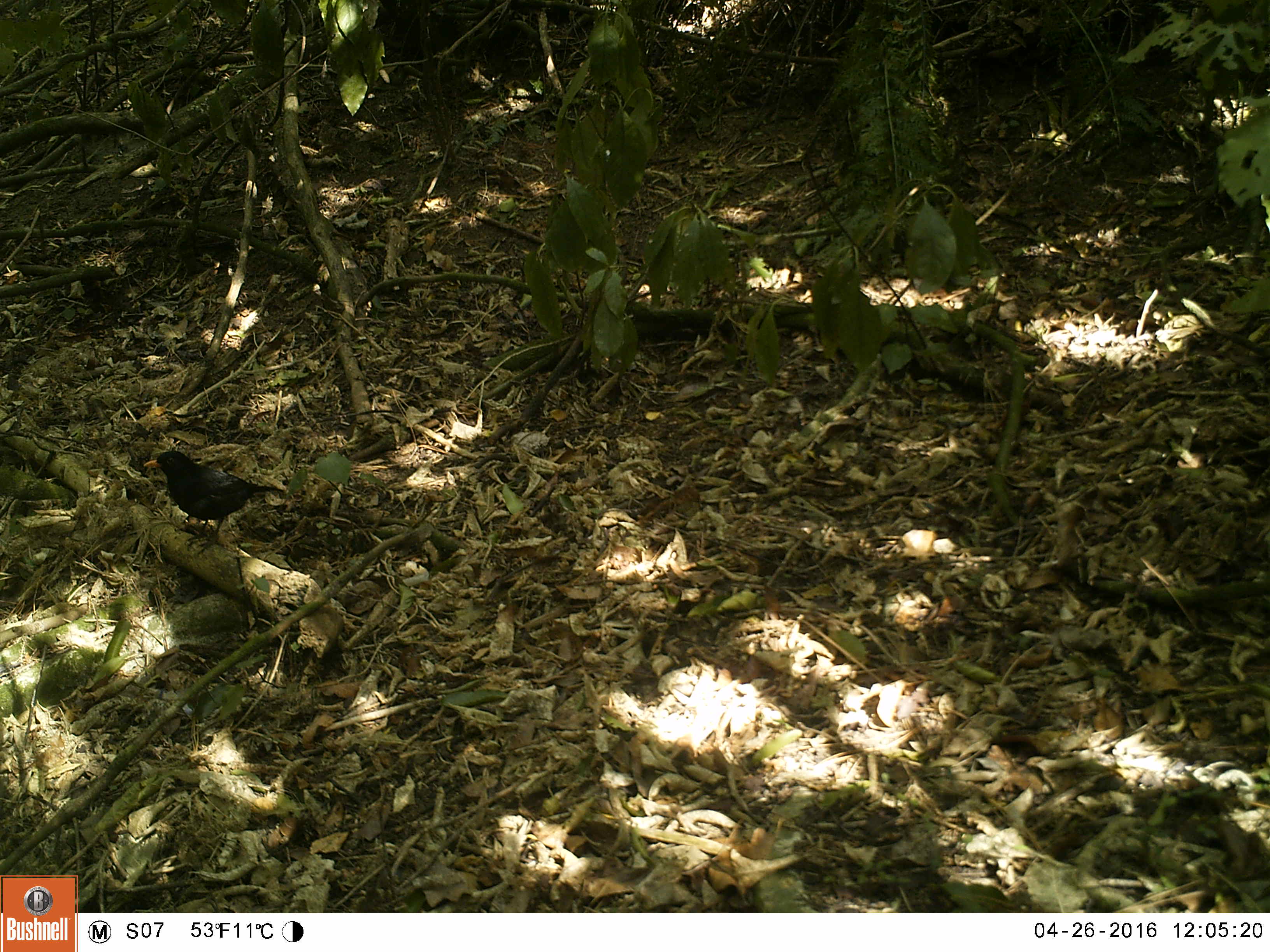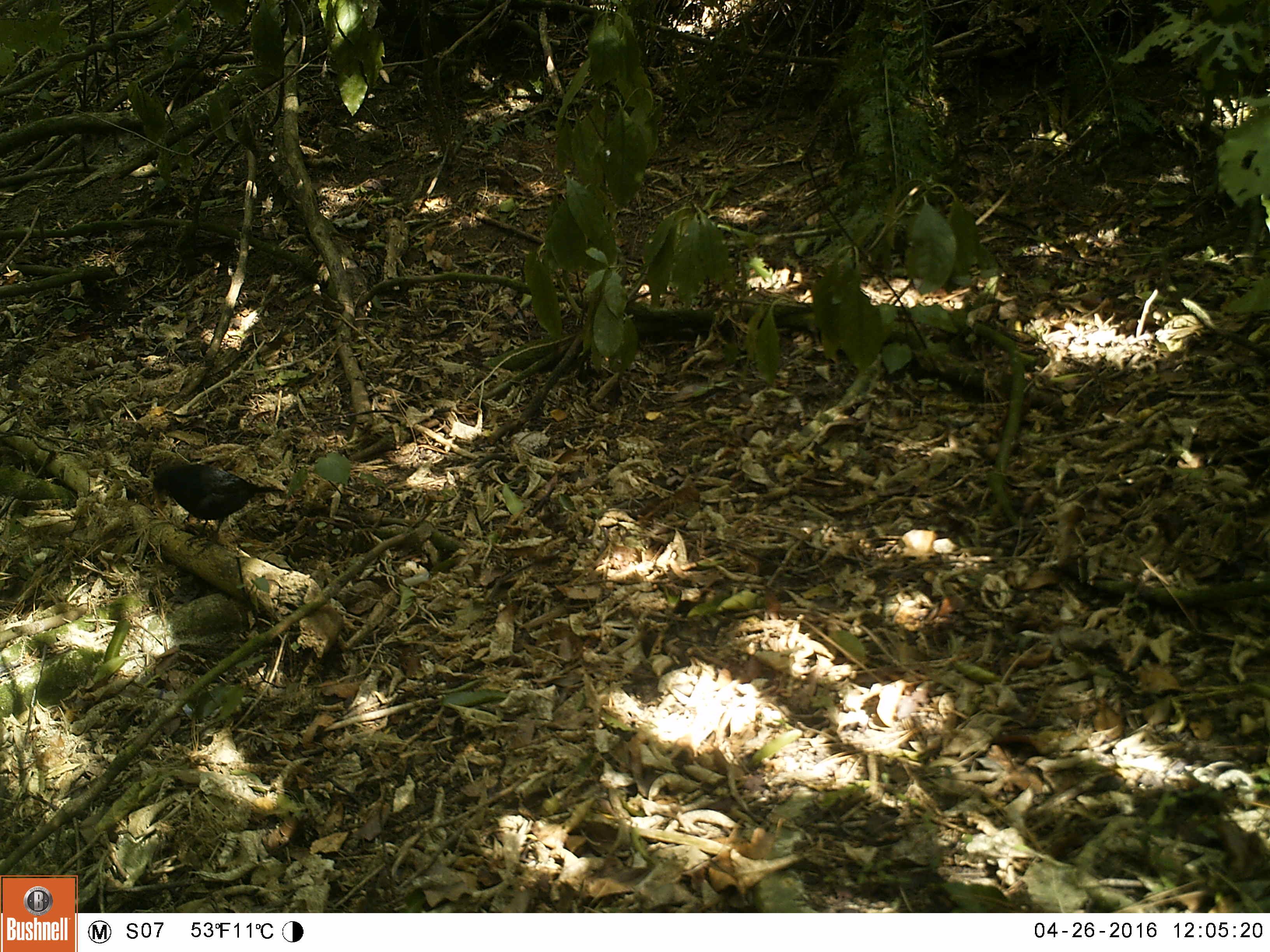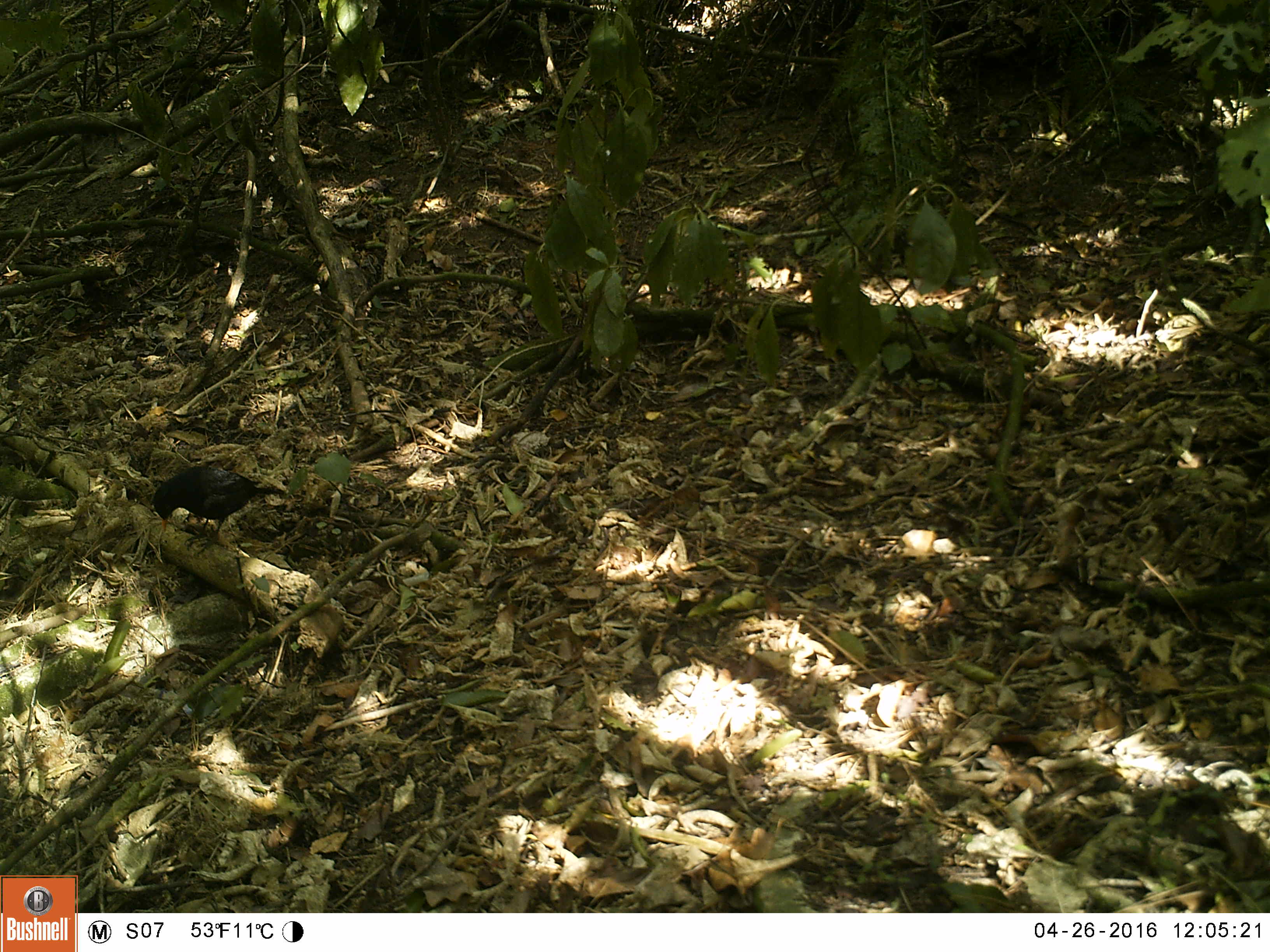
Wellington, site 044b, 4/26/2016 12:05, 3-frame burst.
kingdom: Animalia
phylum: Chordata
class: Aves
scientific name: Aves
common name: bird